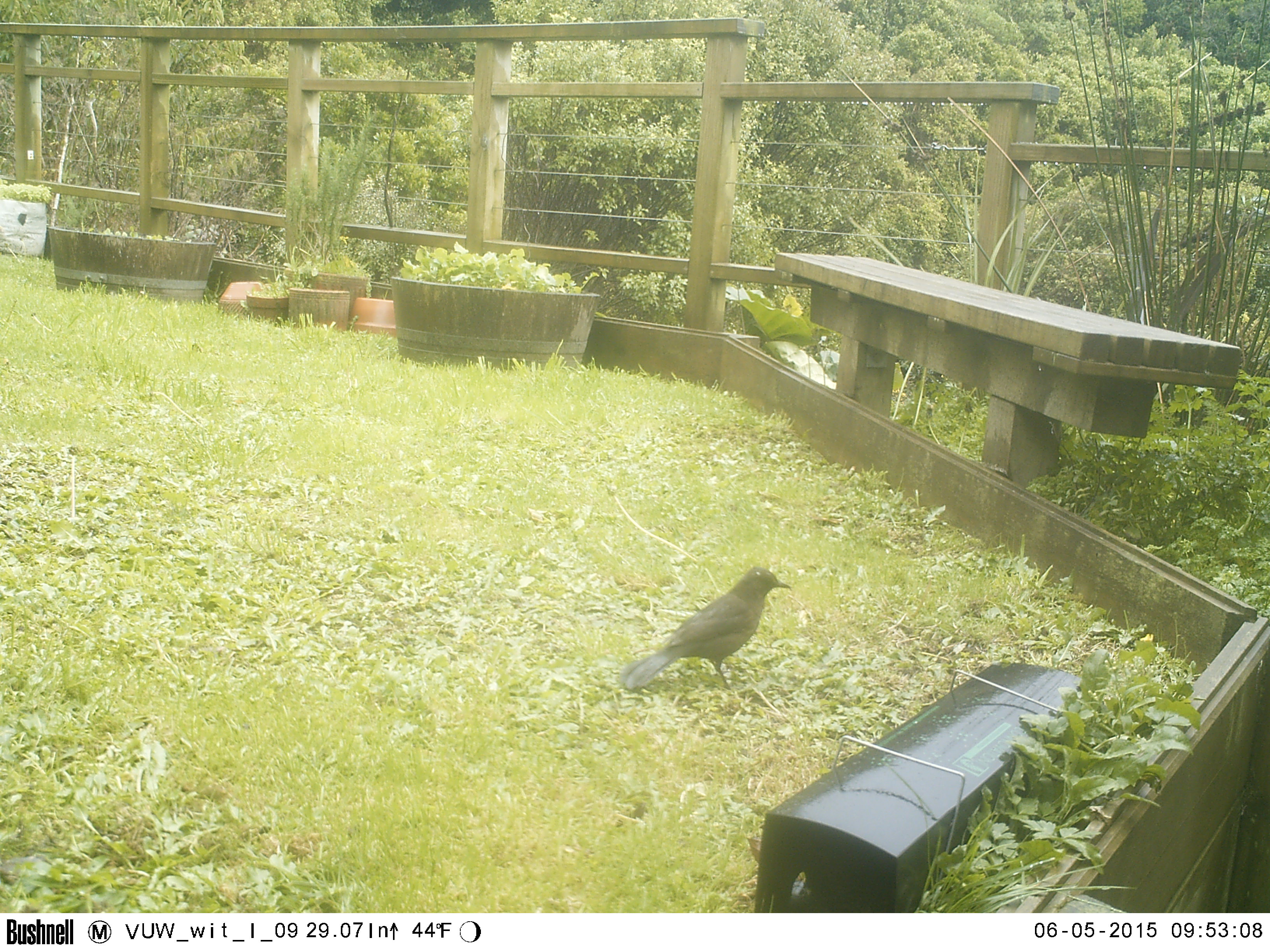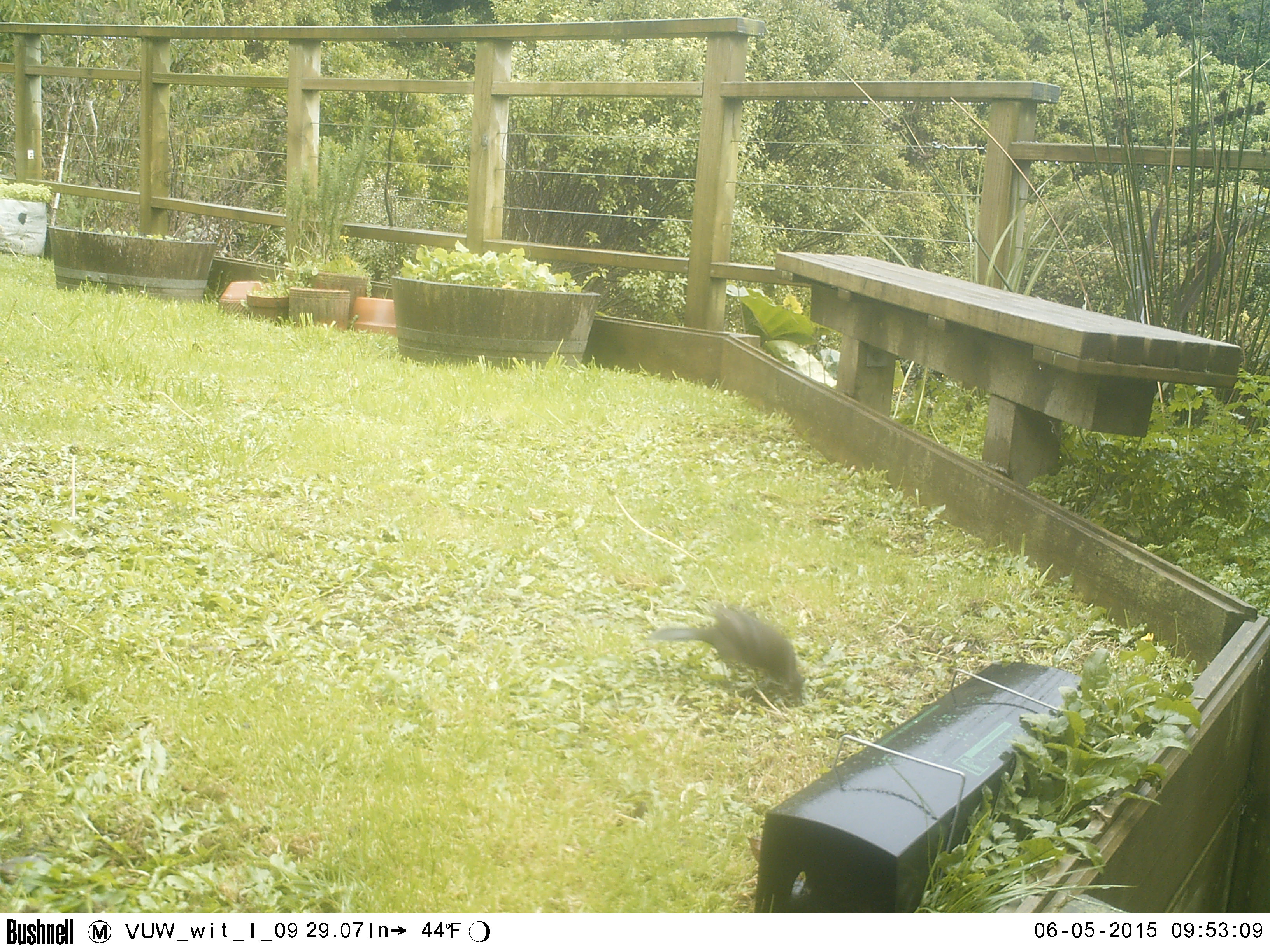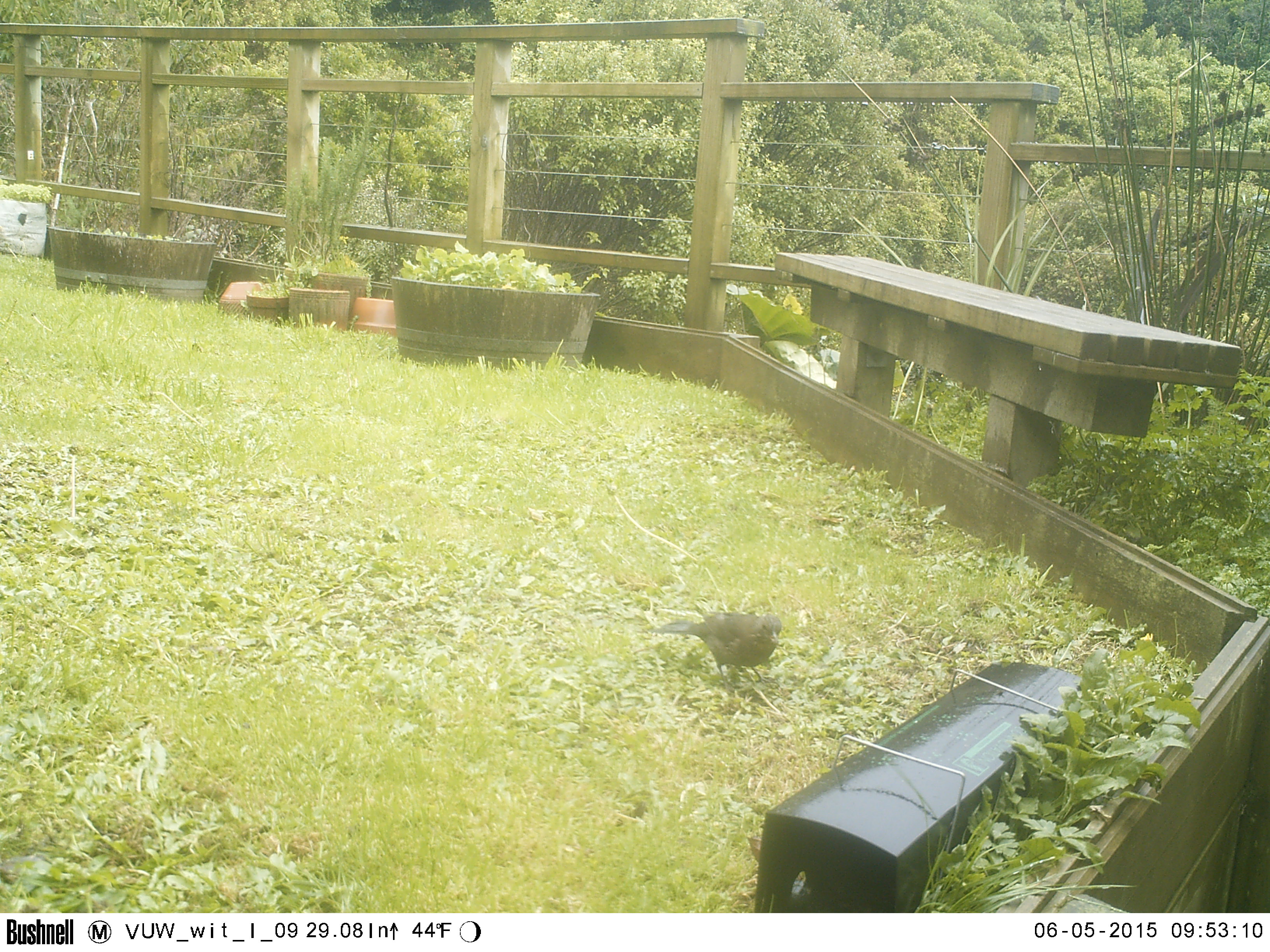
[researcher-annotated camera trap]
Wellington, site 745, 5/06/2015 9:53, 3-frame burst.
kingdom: Animalia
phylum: Chordata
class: Aves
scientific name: Aves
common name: bird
Bird (Aves).